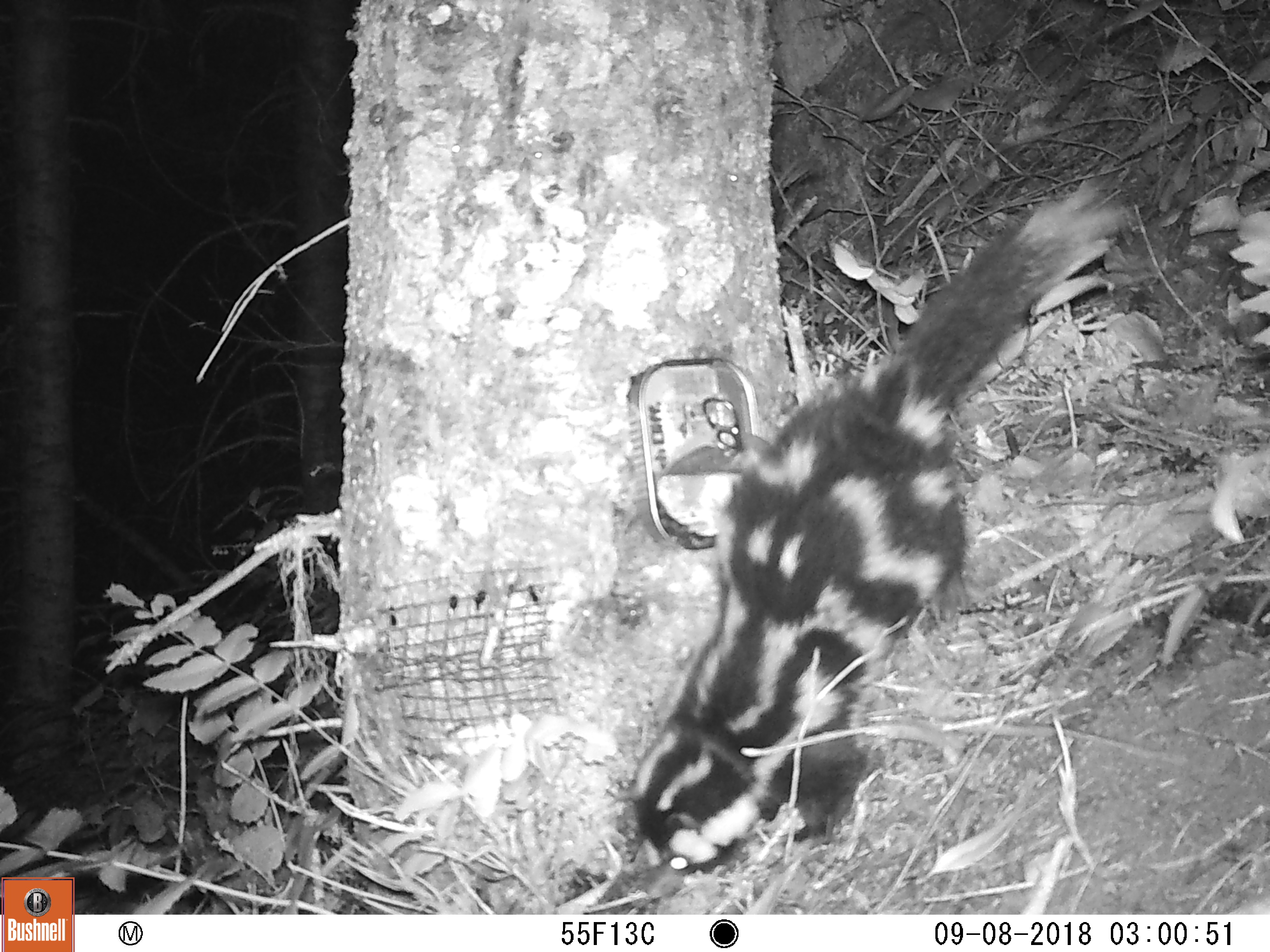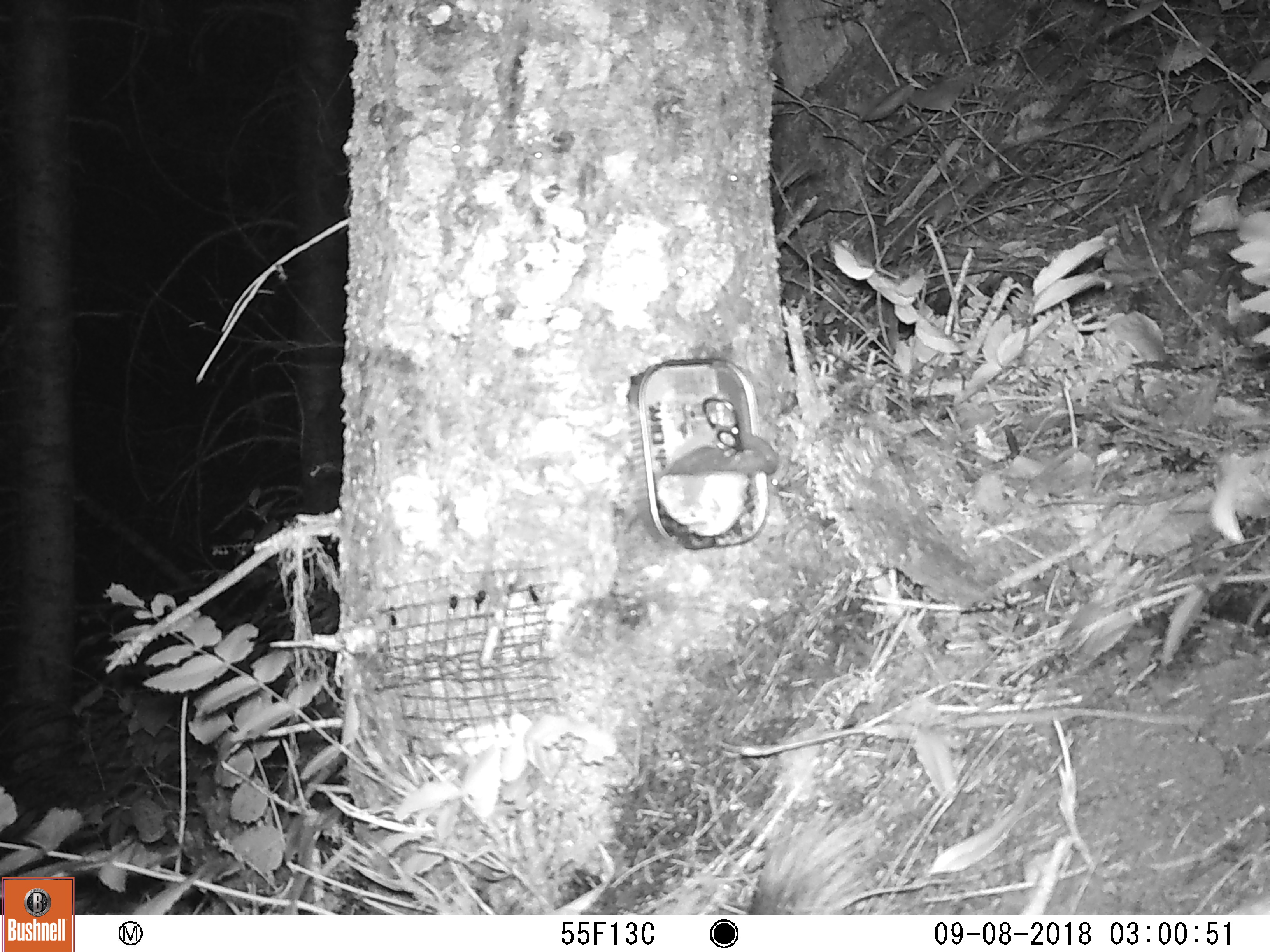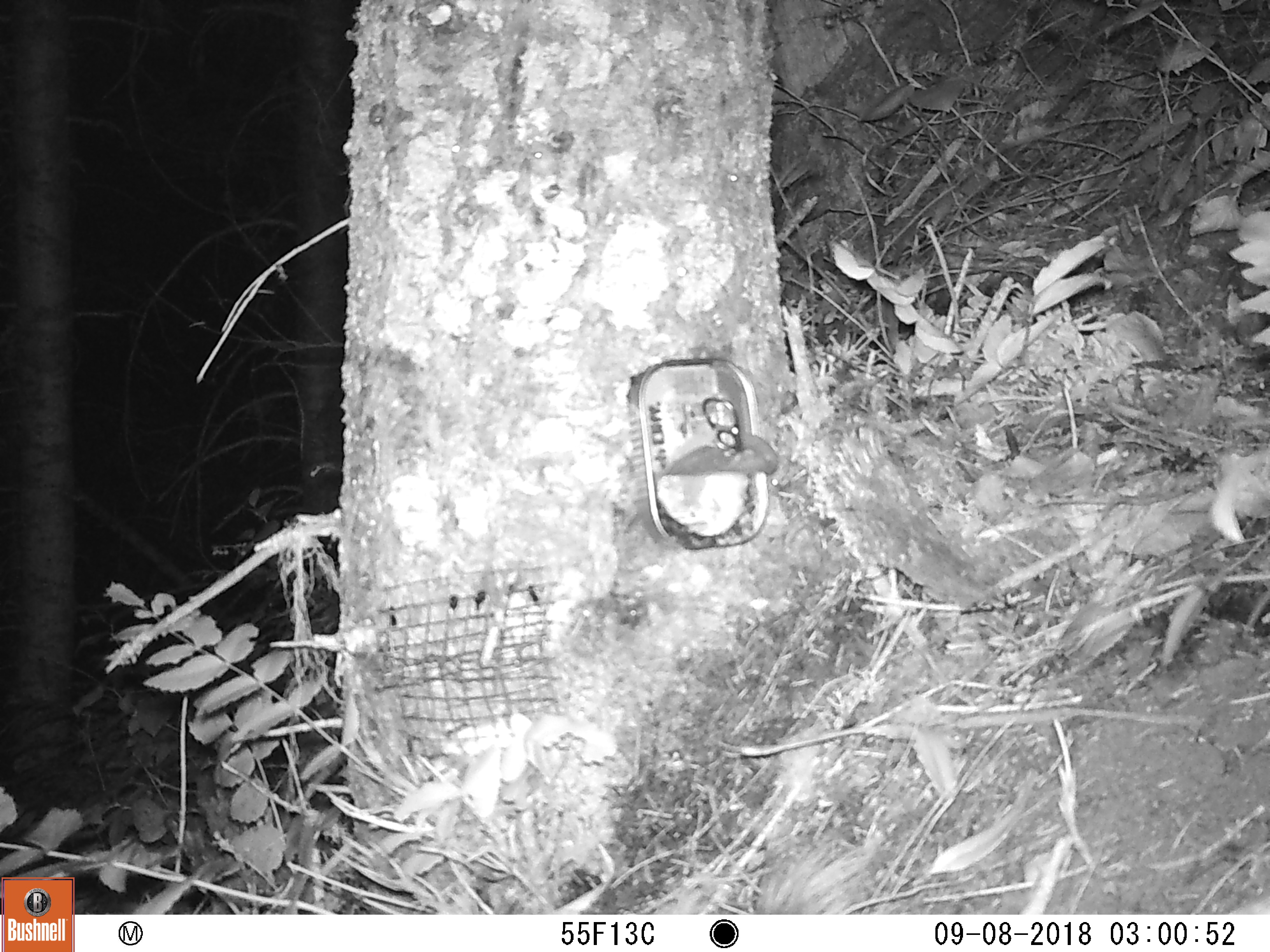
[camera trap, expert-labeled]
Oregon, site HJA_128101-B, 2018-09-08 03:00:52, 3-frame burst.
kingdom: Animalia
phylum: Chordata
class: Mammalia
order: Carnivora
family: Mephitidae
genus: Spilogale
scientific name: Spilogale gracilis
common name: western spotted skunk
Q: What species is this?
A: Western spotted skunk (Spilogale gracilis).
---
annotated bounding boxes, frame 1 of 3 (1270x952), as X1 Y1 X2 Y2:
western spotted skunk: 594 162 1144 894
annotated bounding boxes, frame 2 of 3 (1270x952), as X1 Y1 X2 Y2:
western spotted skunk: 712 800 903 908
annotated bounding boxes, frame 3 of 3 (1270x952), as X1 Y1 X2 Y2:
western spotted skunk: 679 813 899 908